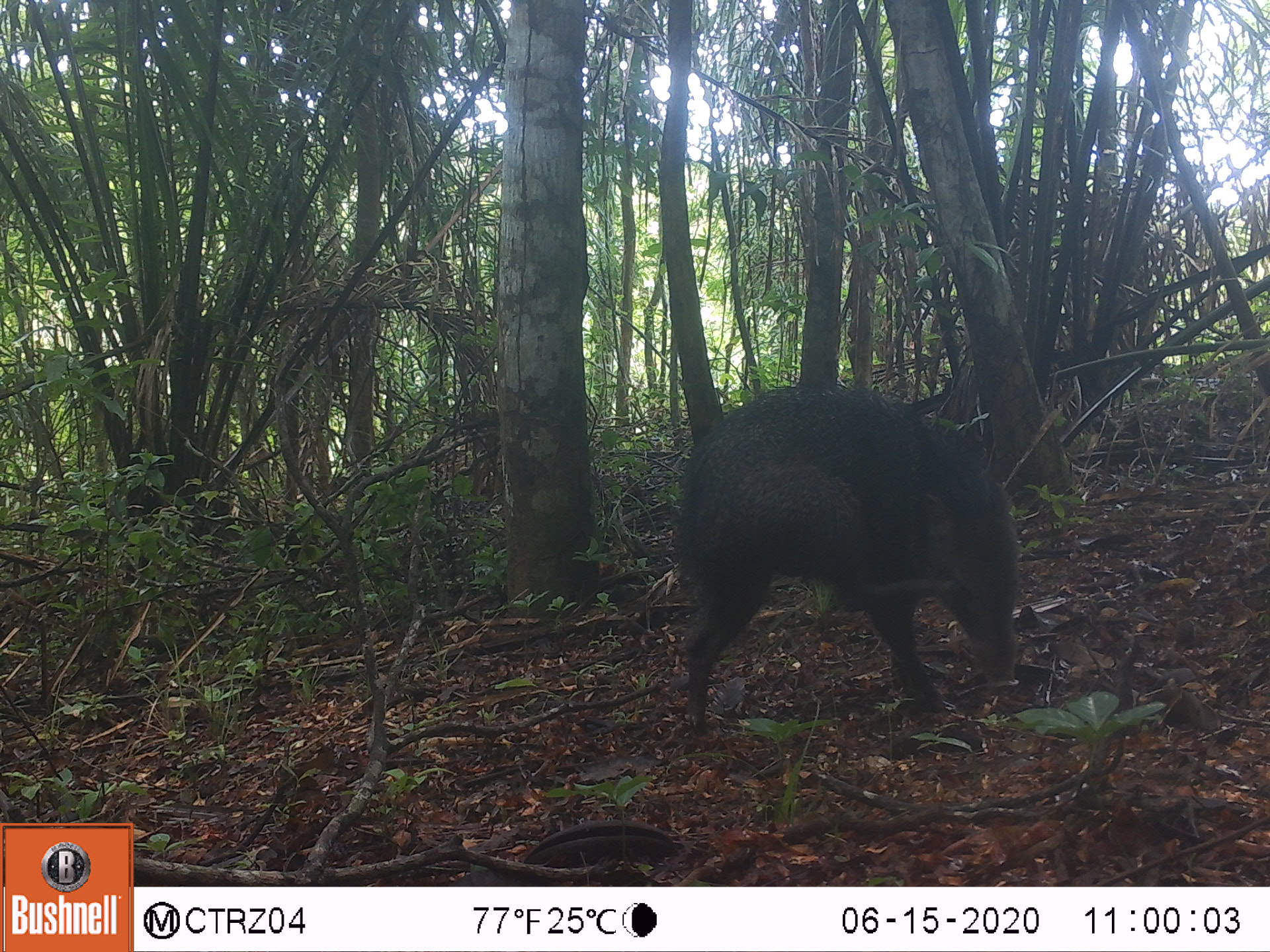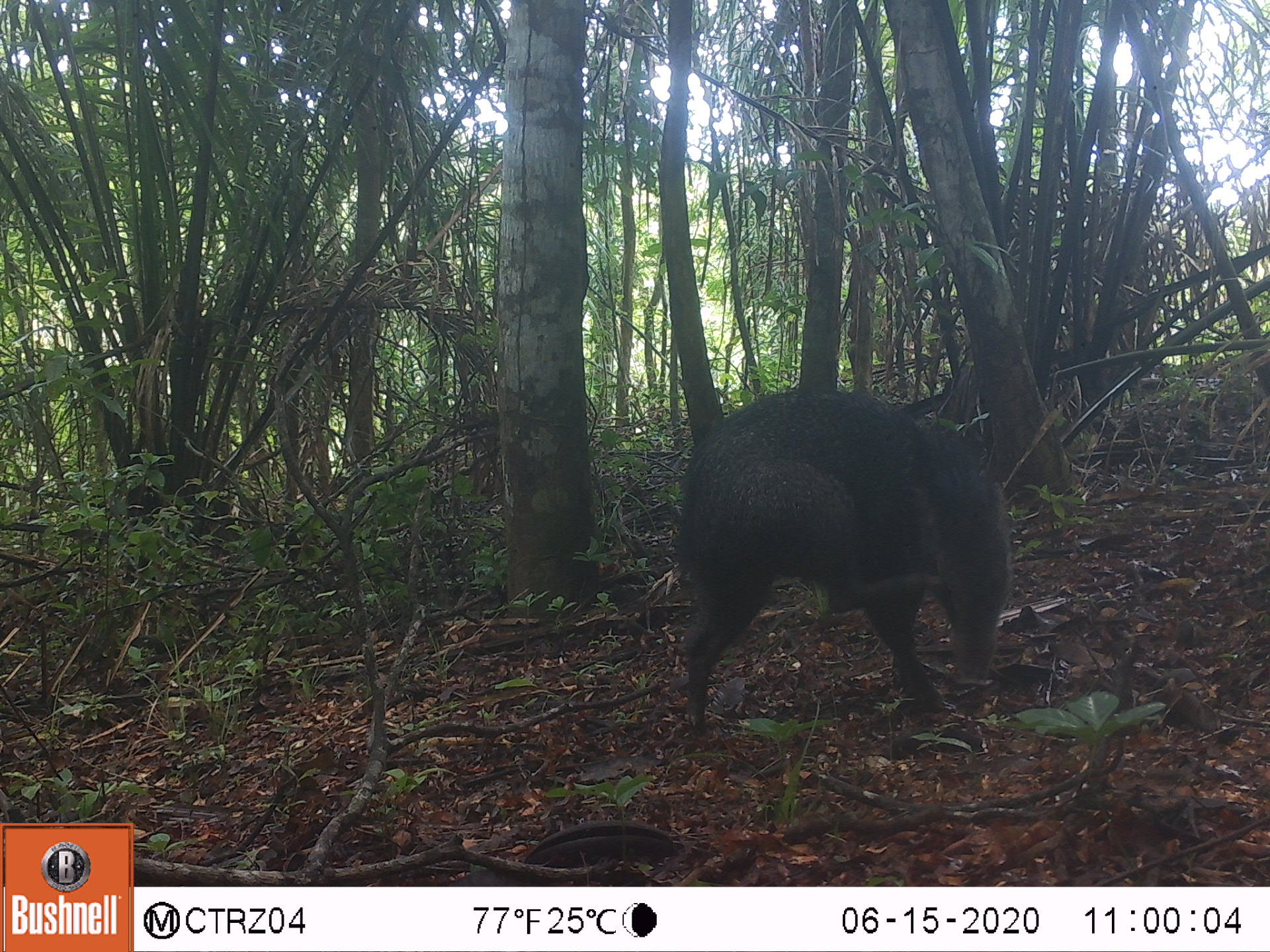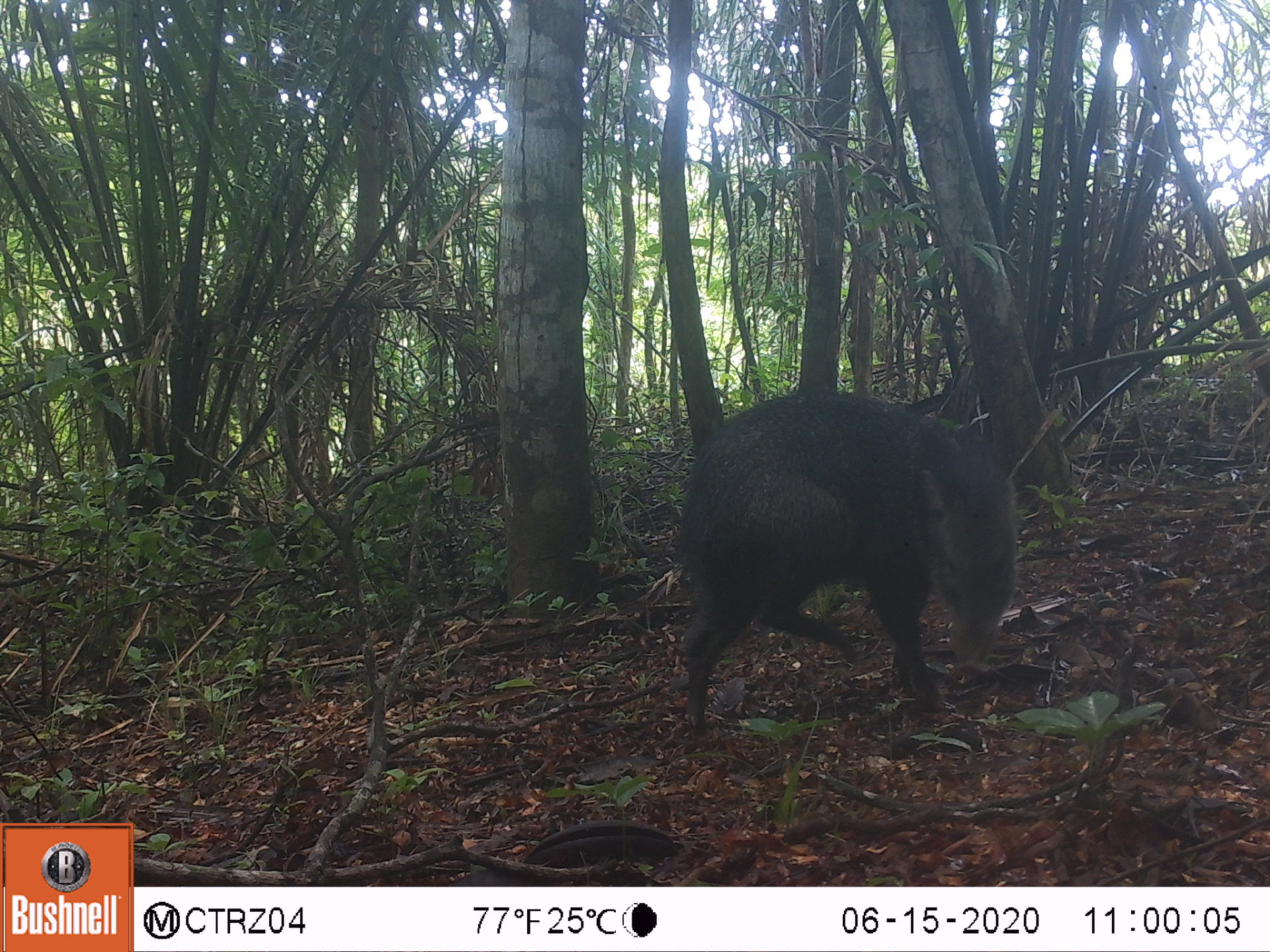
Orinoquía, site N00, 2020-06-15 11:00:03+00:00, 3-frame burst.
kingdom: Animalia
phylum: Chordata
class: Mammalia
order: Artiodactyla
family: Tayassuidae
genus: Pecari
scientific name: Pecari tajacu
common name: collared peccary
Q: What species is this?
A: Collared peccary (Pecari tajacu).